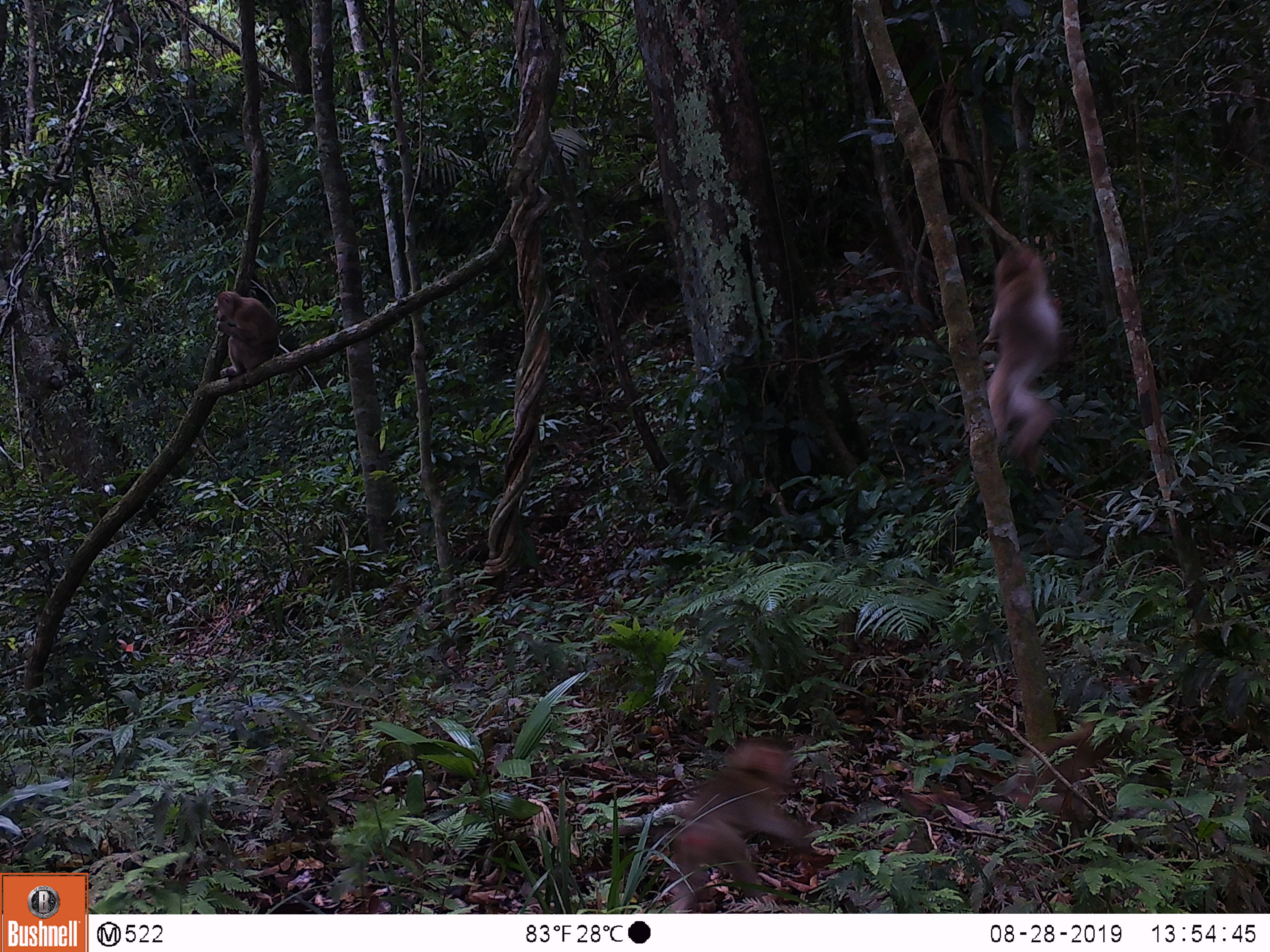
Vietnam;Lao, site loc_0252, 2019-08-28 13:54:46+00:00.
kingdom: Animalia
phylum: Chordata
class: Mammalia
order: Primates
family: Cercopithecidae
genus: Macaca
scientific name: Macaca nemestrina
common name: pig-tailed macaque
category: pig tailed macaque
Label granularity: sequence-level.